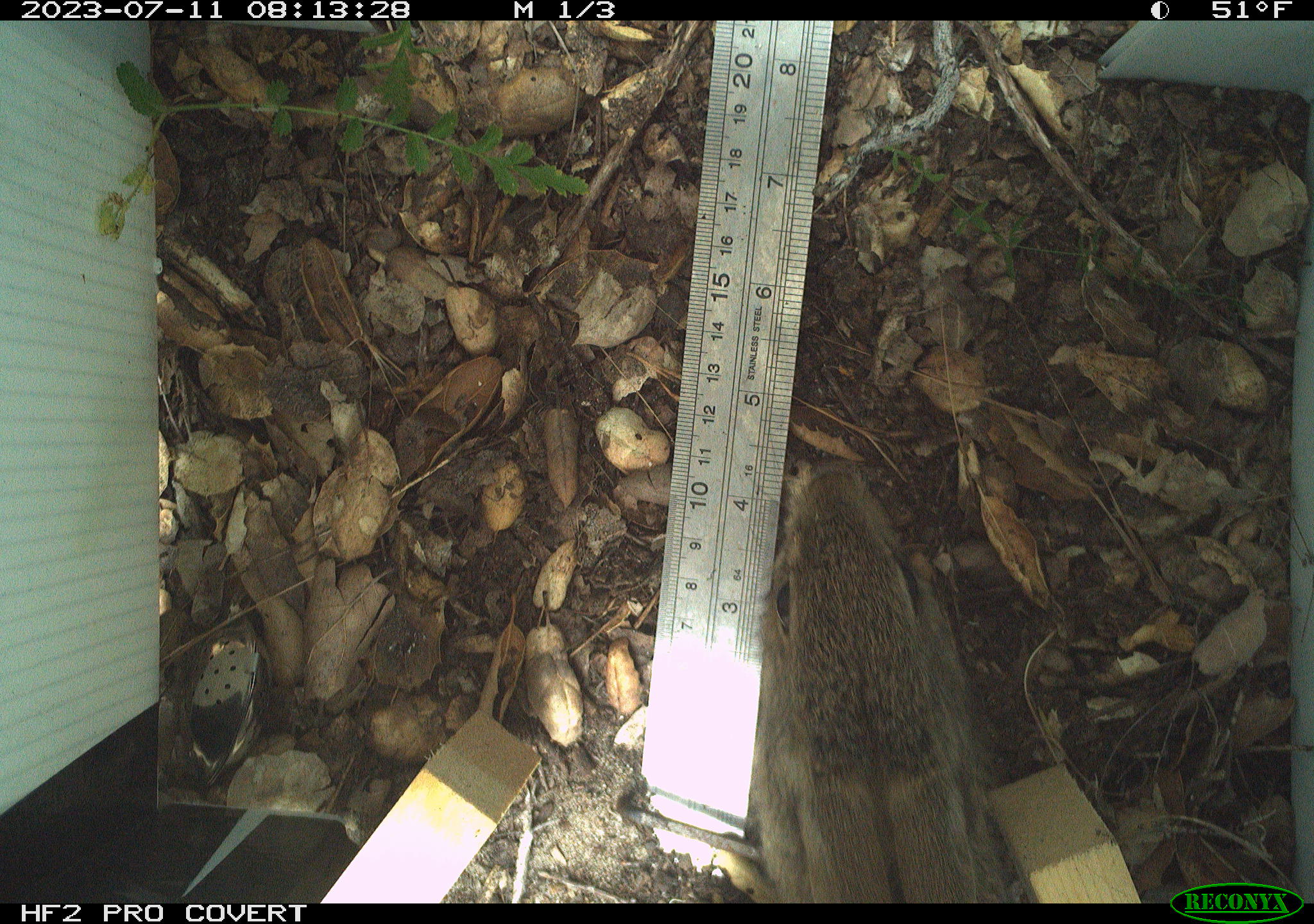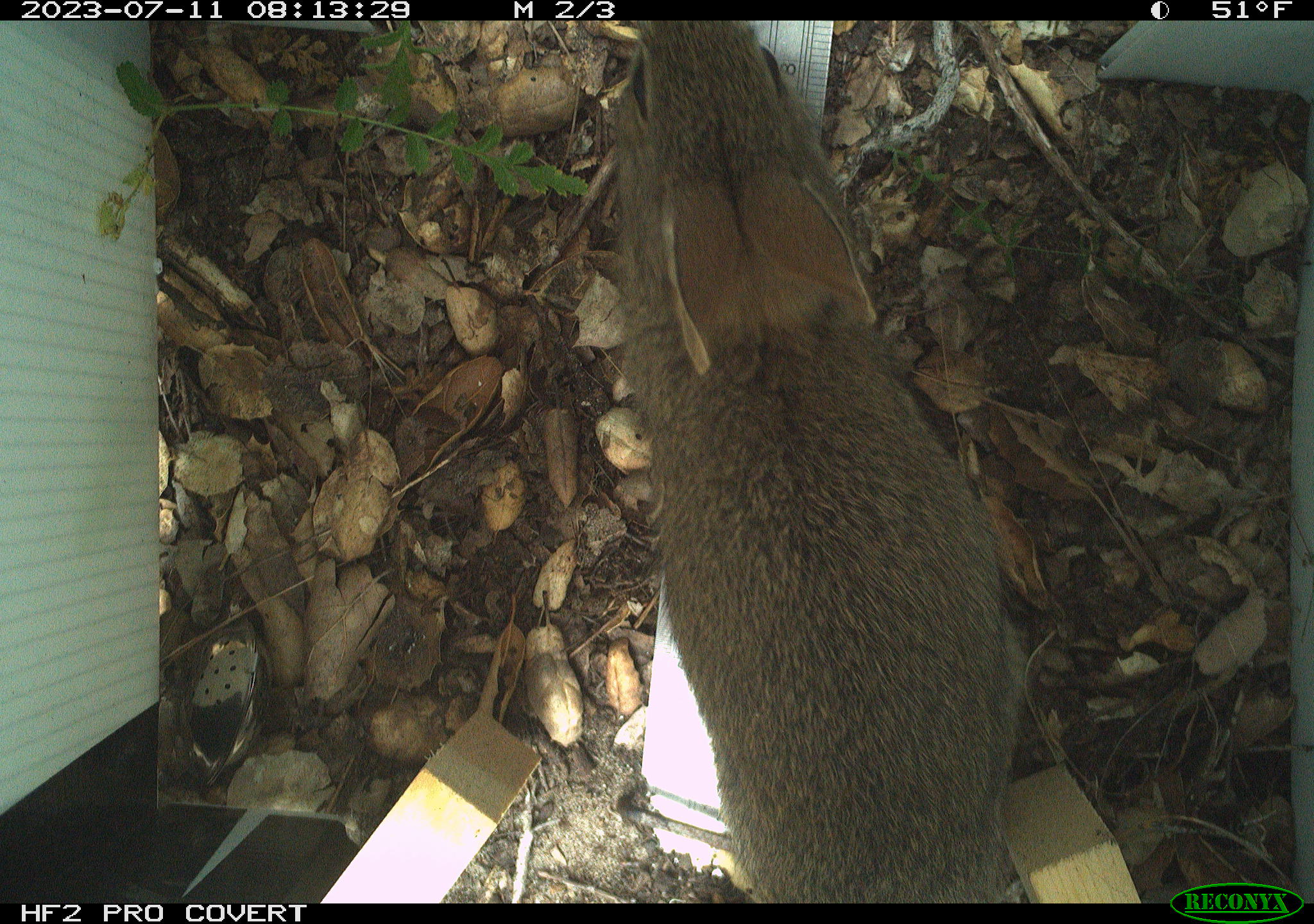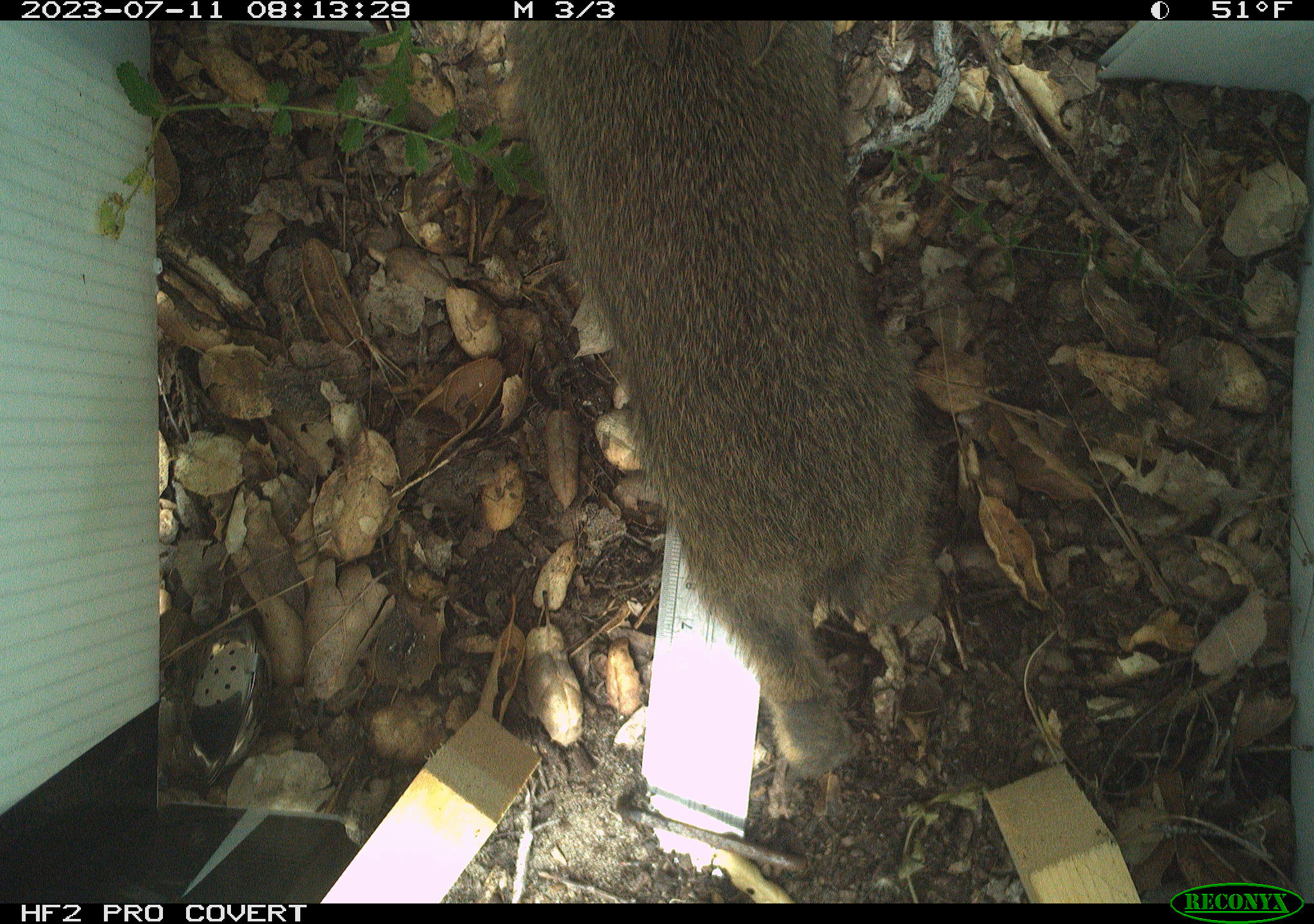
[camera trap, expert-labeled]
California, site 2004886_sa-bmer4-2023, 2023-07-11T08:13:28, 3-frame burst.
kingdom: Animalia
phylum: Chordata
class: Mammalia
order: Lagomorpha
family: Leporidae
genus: Sylvilagus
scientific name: Sylvilagus bachmani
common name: brush rabbit